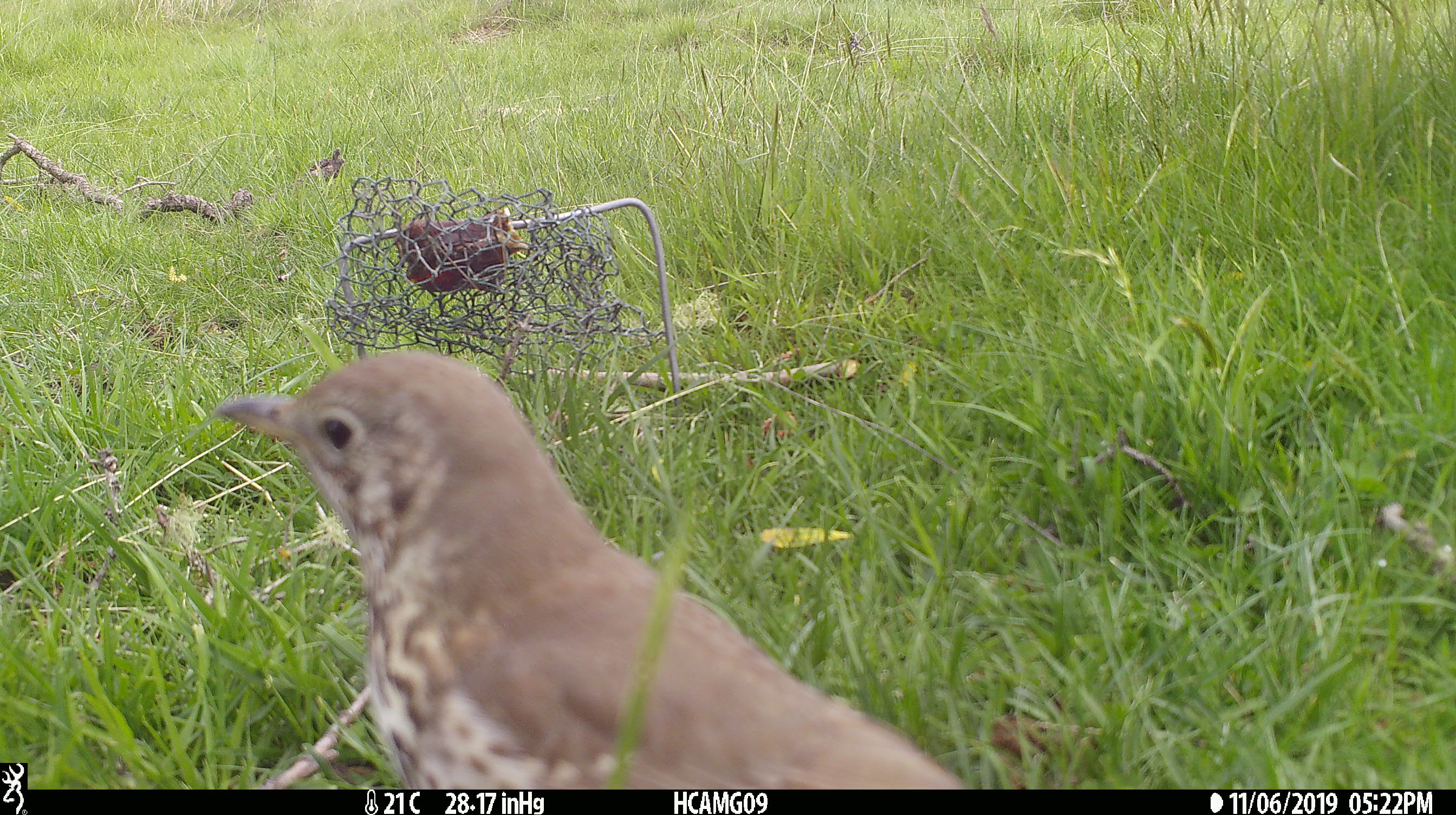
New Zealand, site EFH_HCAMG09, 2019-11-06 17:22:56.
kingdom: Animalia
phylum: Chordata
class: Aves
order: Passeriformes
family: Turdidae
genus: Turdus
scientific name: Turdus philomelos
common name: song thrush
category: thrush